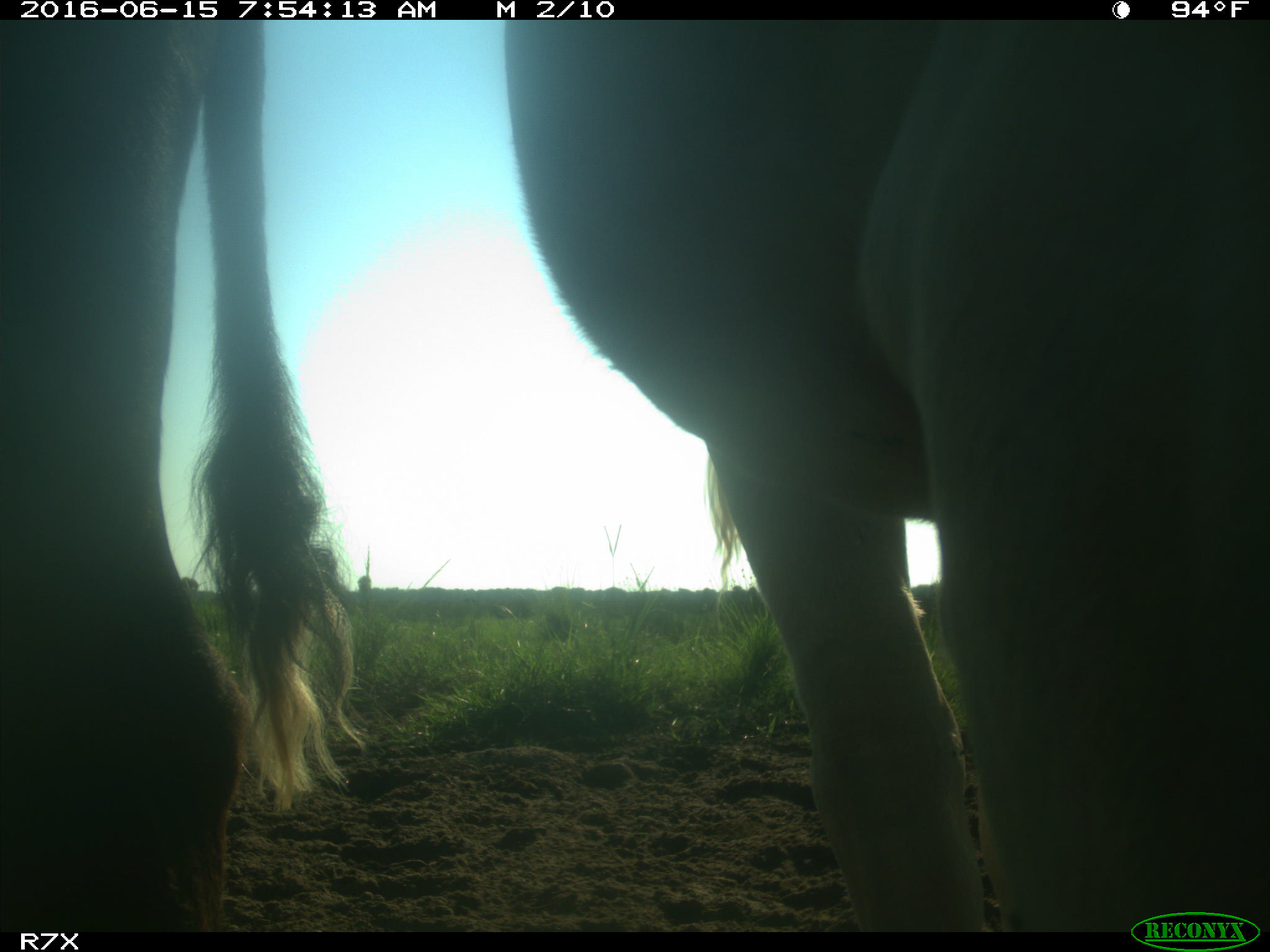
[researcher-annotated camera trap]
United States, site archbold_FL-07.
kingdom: Animalia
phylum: Chordata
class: Mammalia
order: Artiodactyla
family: Bovidae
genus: Bos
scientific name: Bos taurus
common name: domestic cow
Bos taurus (domestic cow).